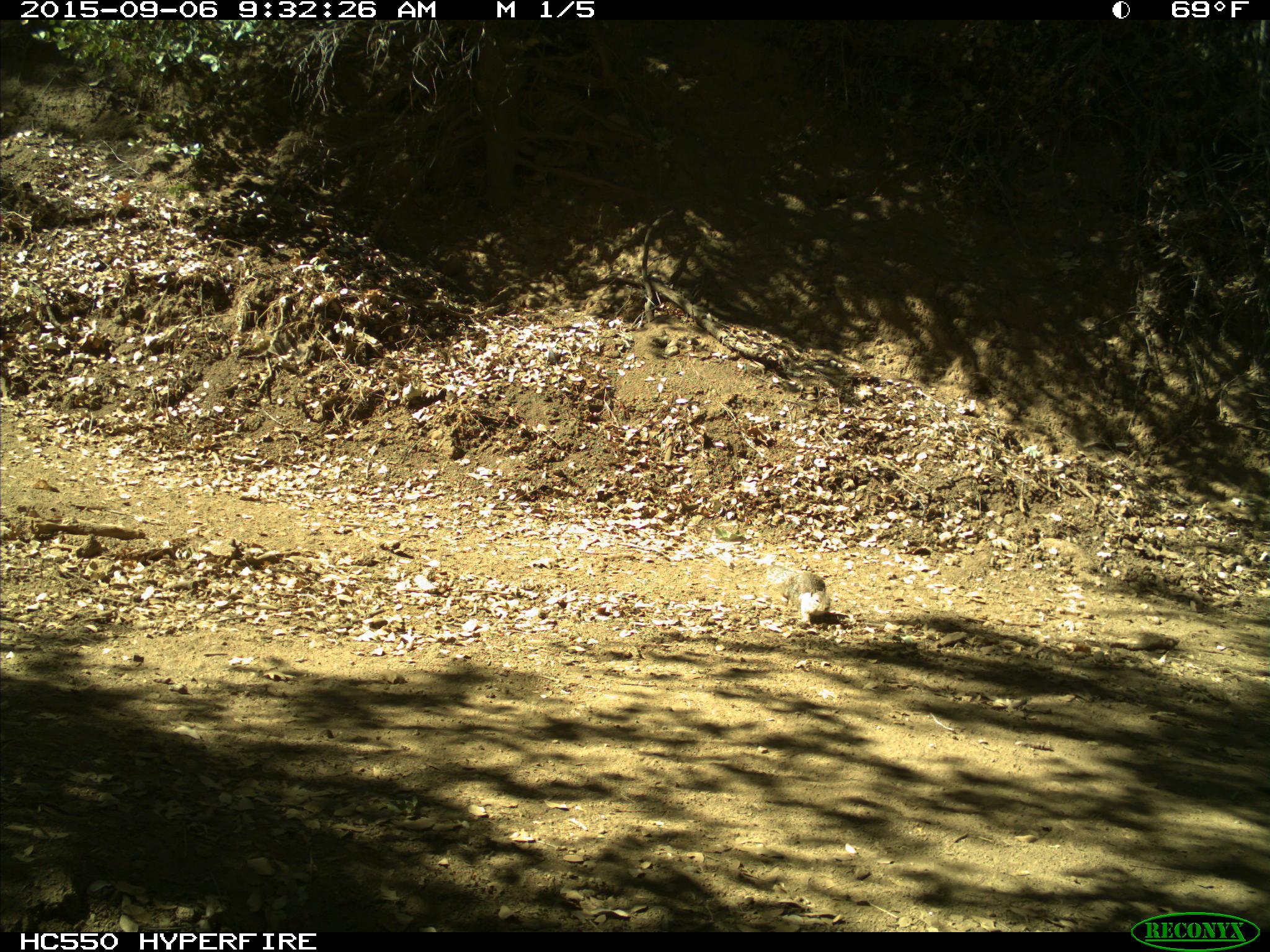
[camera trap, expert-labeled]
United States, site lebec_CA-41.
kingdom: Animalia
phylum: Chordata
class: Mammalia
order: Rodentia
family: Sciuridae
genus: Otospermophilus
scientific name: Otospermophilus beecheyi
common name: california ground squirrel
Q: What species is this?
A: Otospermophilus beecheyi (california ground squirrel).